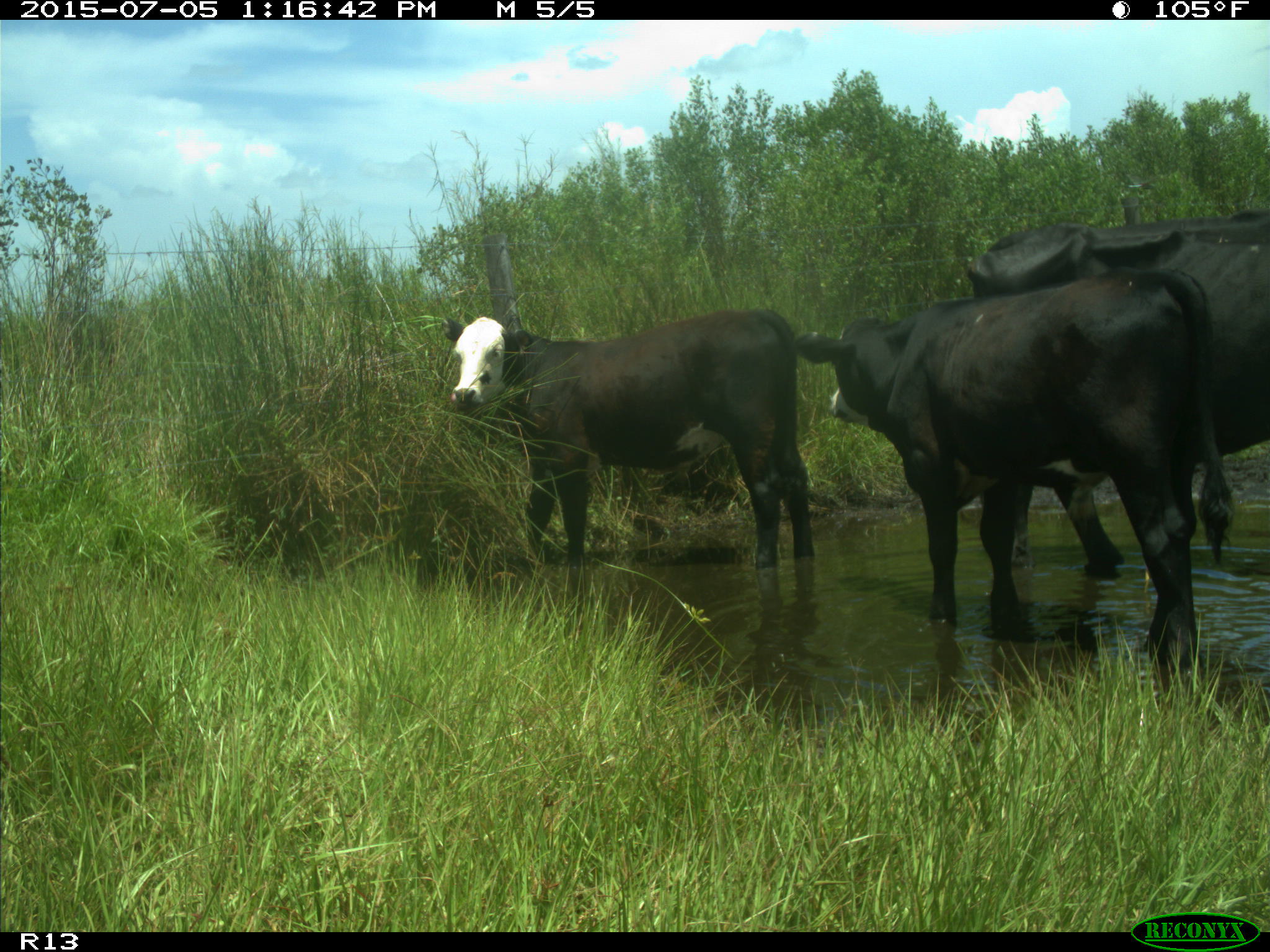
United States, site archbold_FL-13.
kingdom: Animalia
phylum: Chordata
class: Mammalia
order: Artiodactyla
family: Bovidae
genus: Bos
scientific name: Bos taurus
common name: domestic cow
Bos taurus (domestic cow).